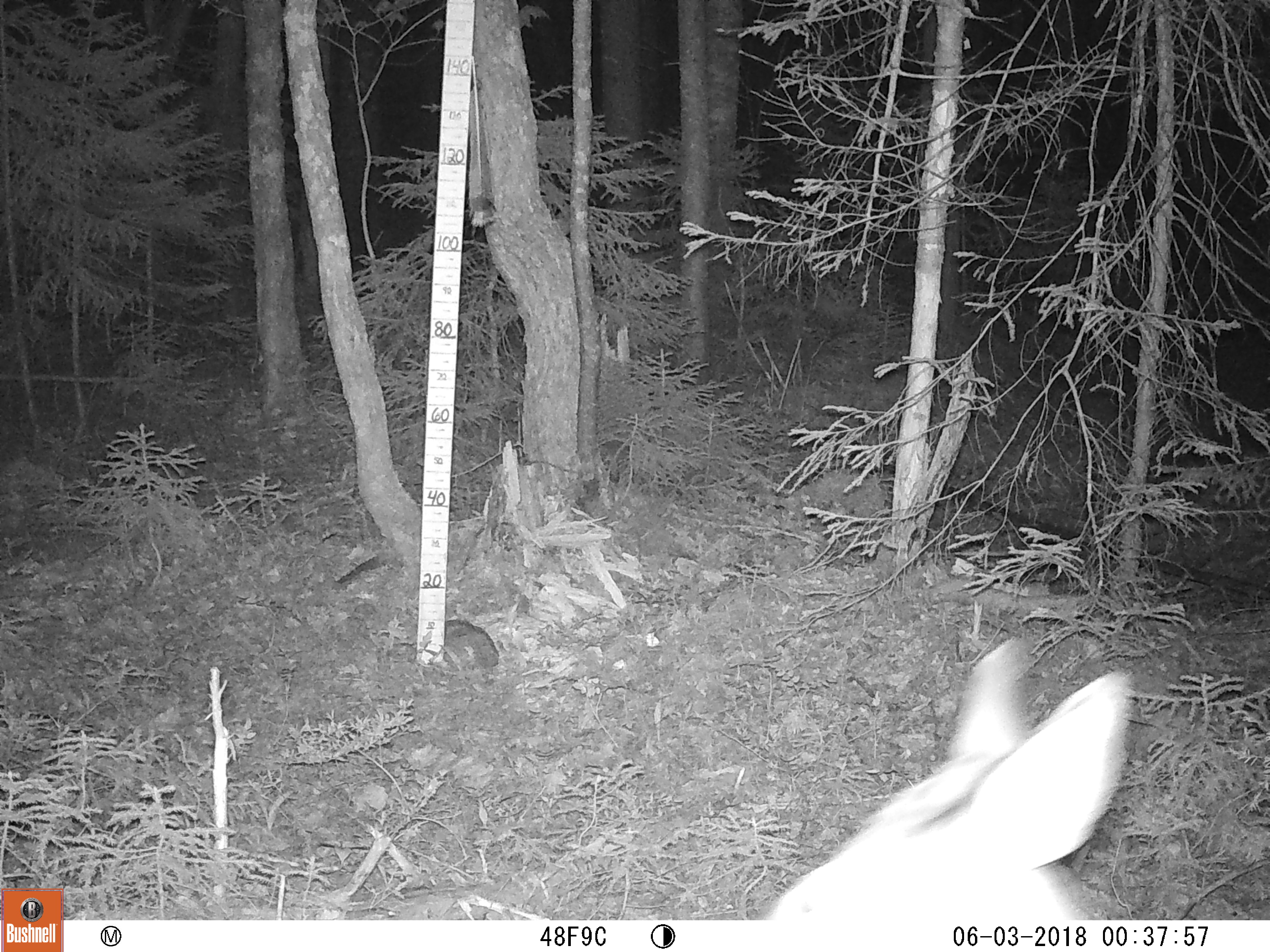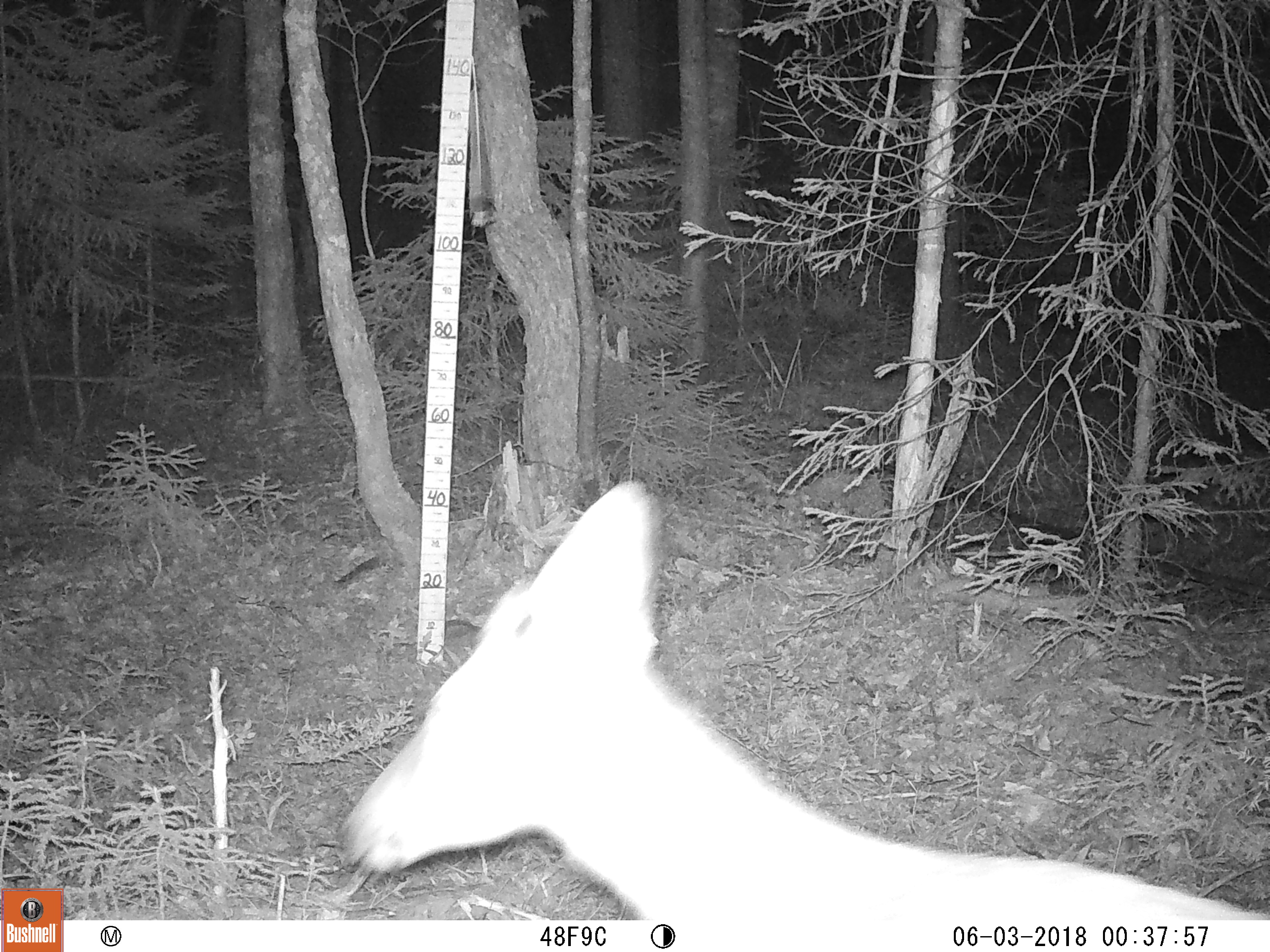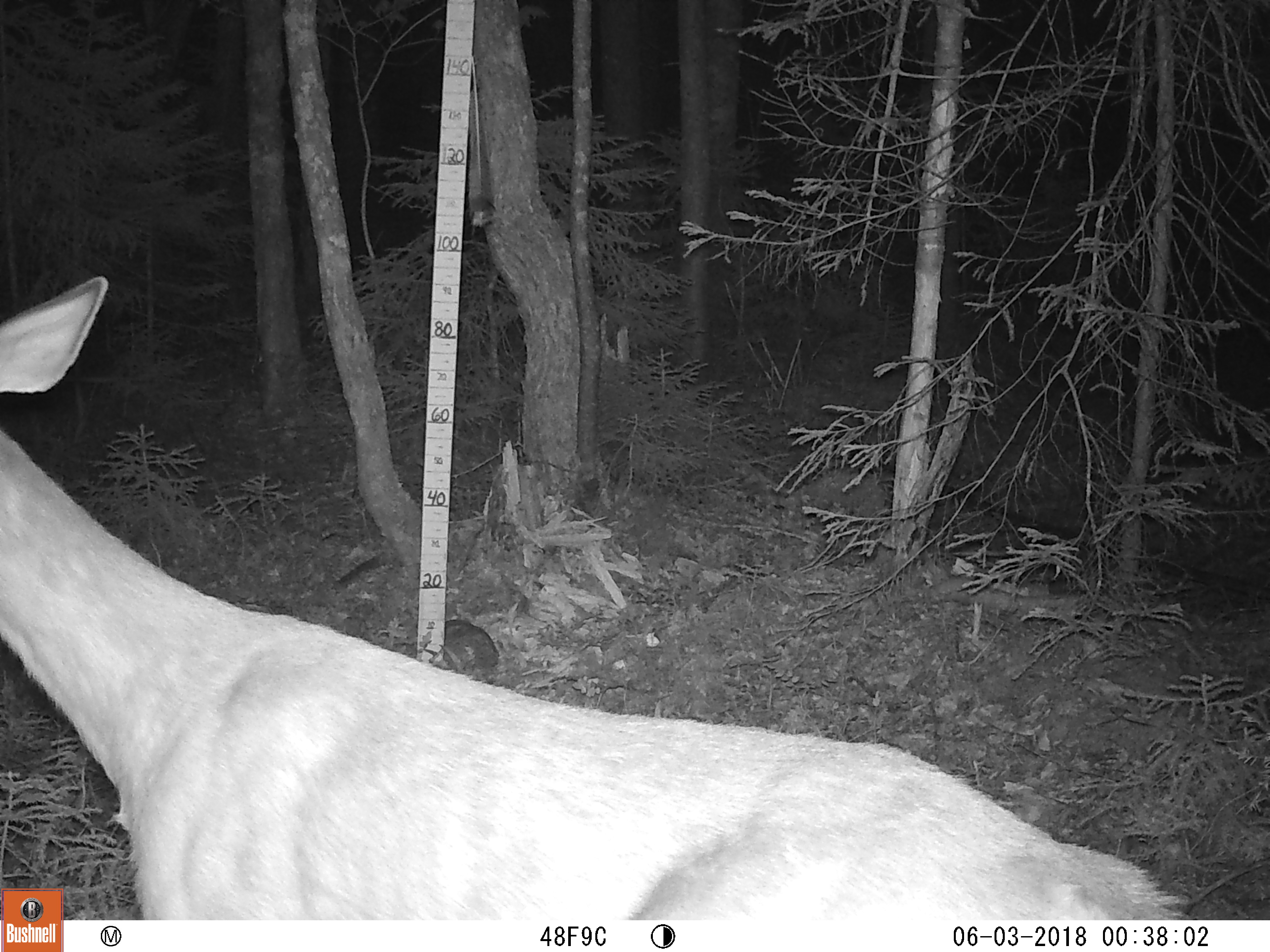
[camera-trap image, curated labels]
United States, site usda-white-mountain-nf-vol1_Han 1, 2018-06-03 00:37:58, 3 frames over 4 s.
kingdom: Animalia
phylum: Chordata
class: Mammalia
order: Artiodactyla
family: Cervidae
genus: Odocoileus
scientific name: Odocoileus virginianus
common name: white-tailed deer